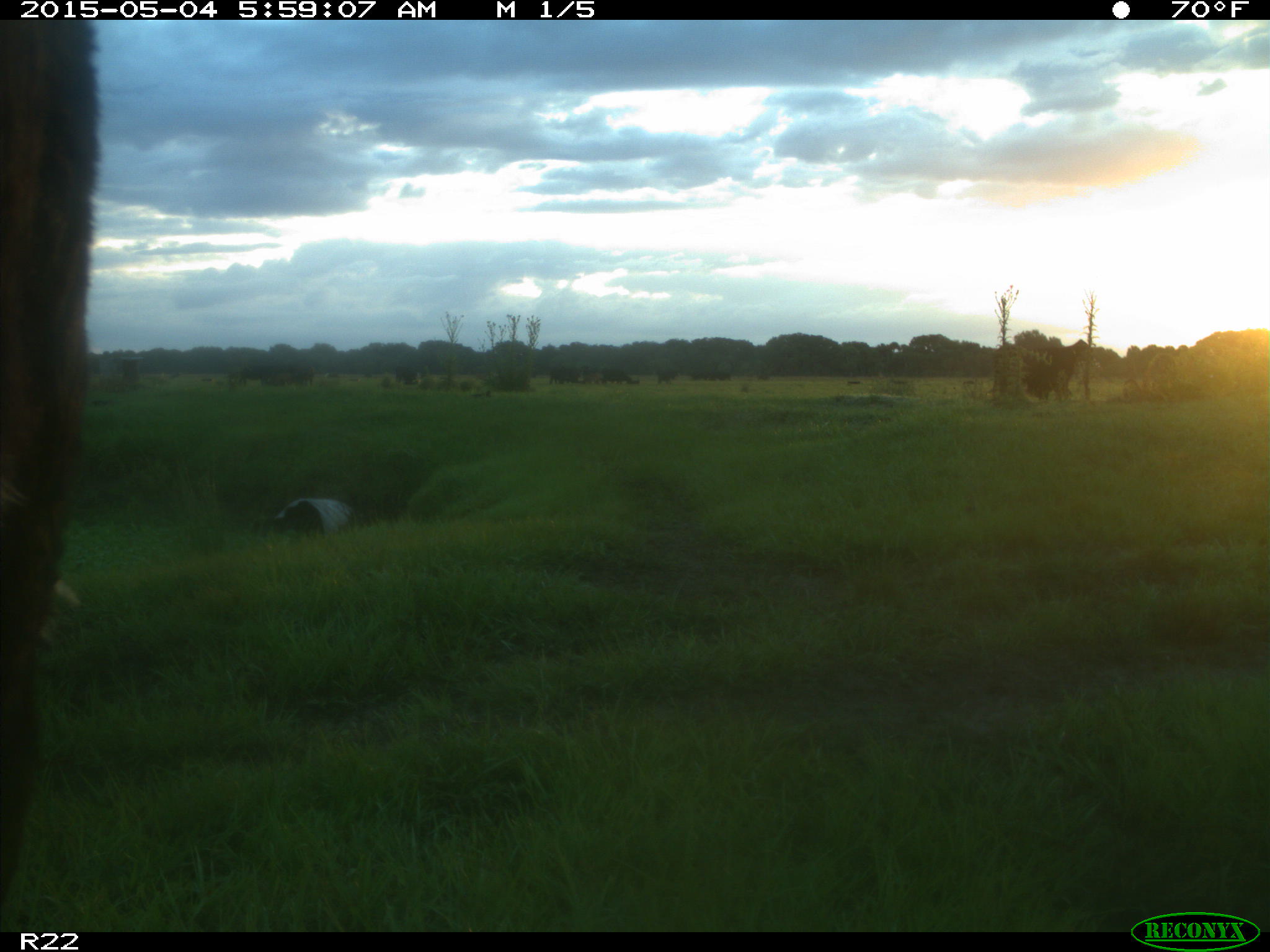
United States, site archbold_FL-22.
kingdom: Animalia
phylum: Chordata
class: Mammalia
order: Artiodactyla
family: Bovidae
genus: Bos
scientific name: Bos taurus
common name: domestic cow